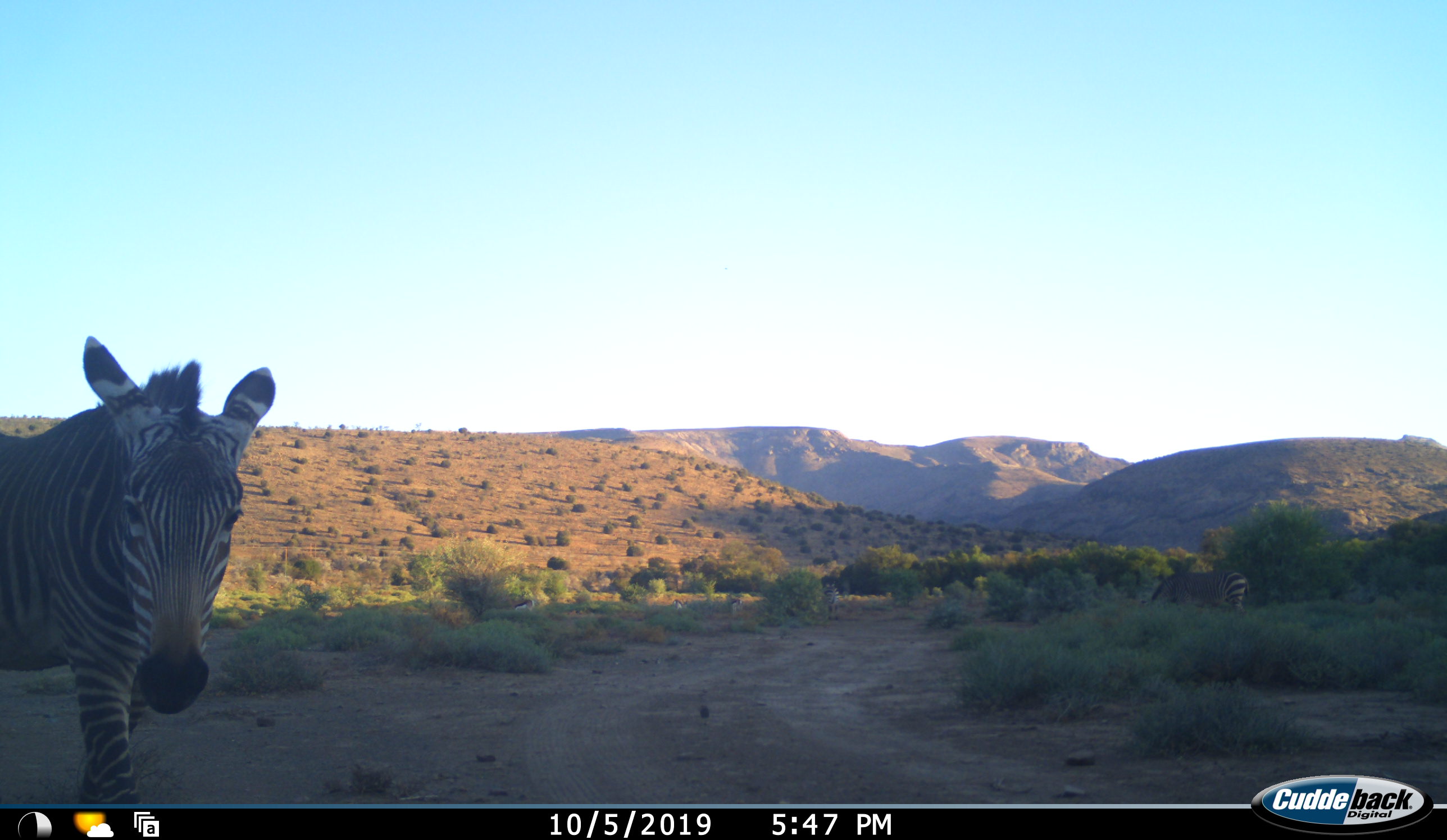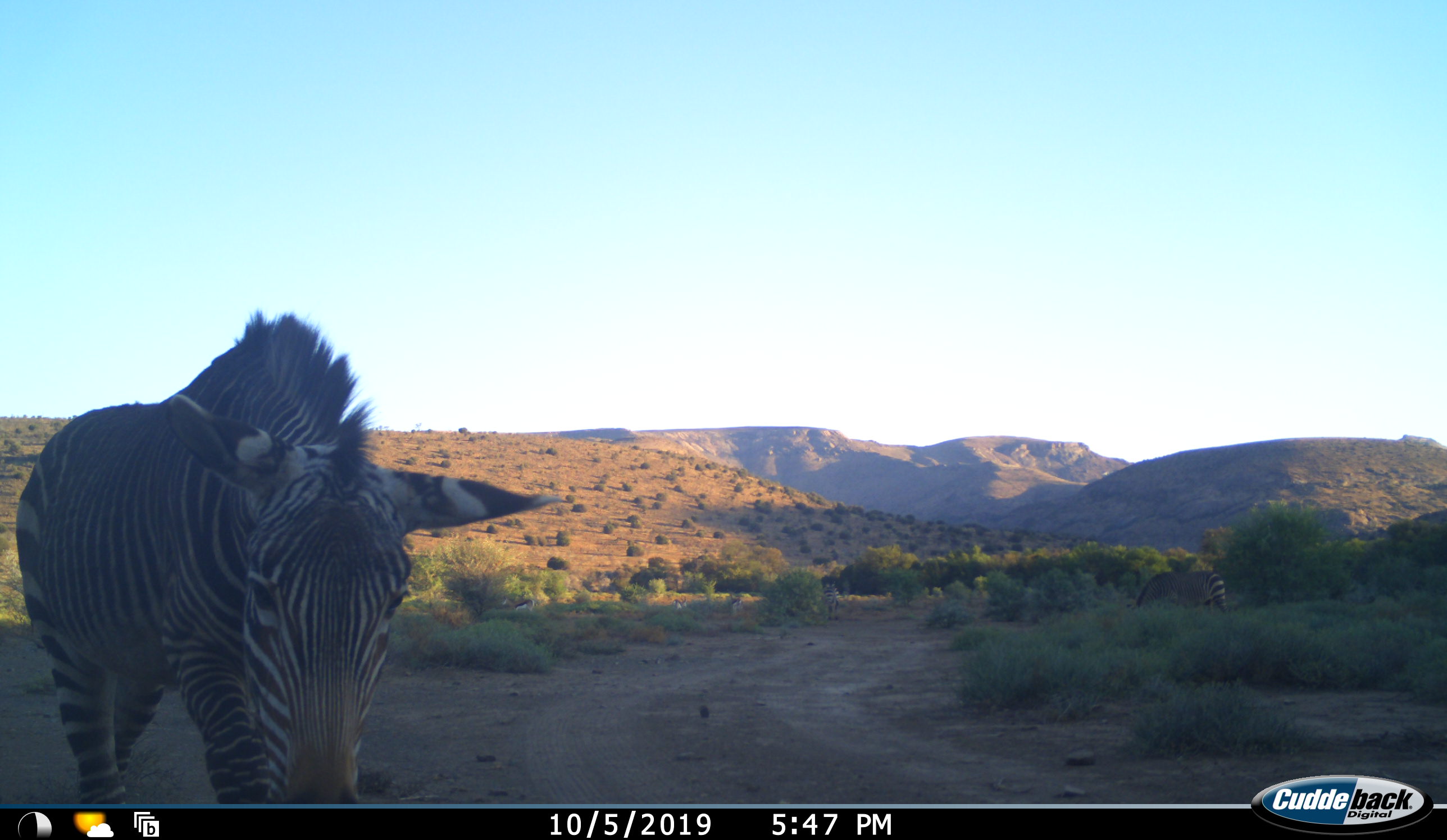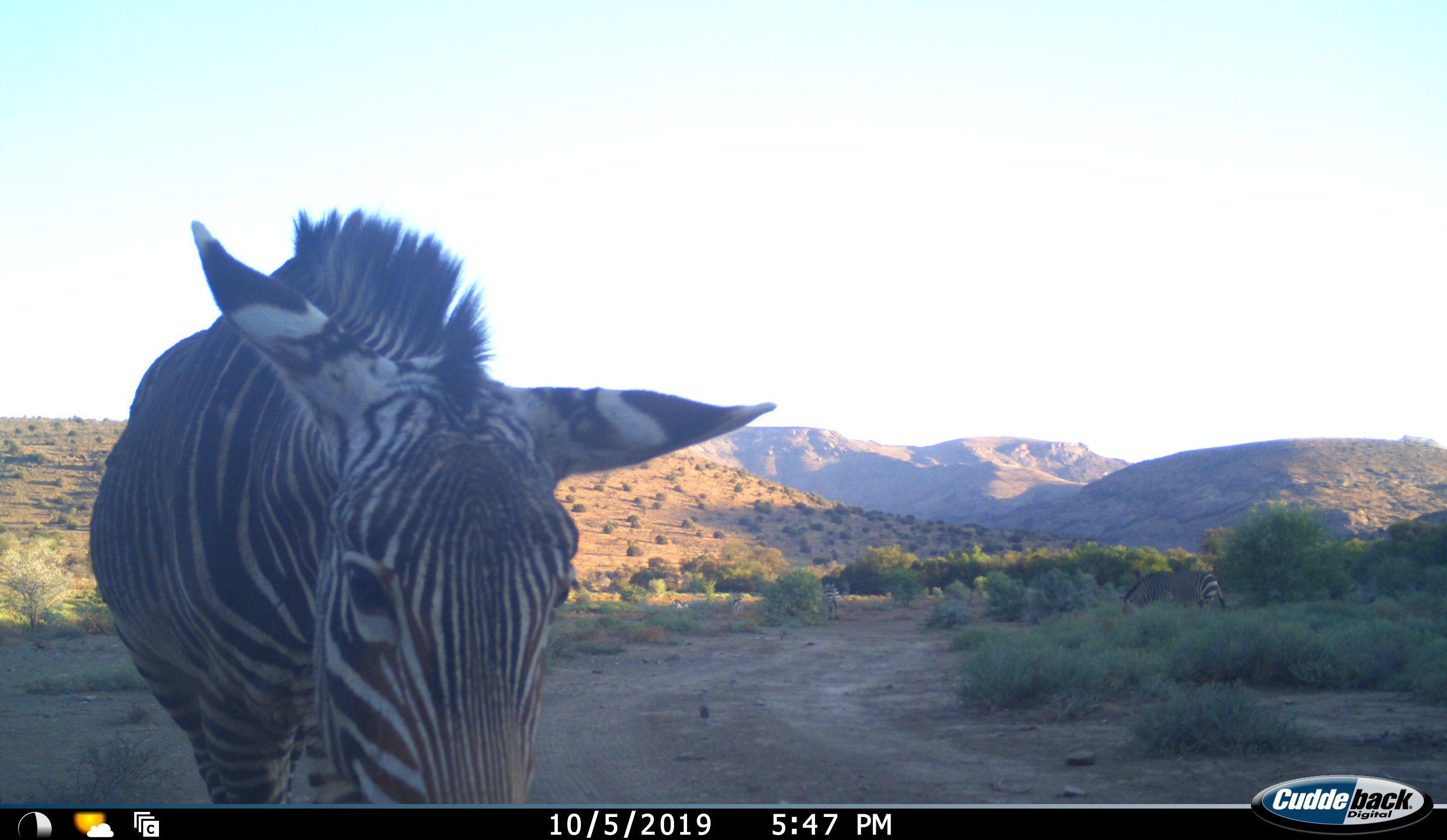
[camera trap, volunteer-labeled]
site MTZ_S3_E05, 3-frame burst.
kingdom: Animalia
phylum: Chordata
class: Mammalia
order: Perissodactyla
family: Equidae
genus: Equus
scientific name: Equus zebra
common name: mountain zebra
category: zebramountain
Zebramountain (mountain zebra) (Equus zebra), count 1. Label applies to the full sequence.